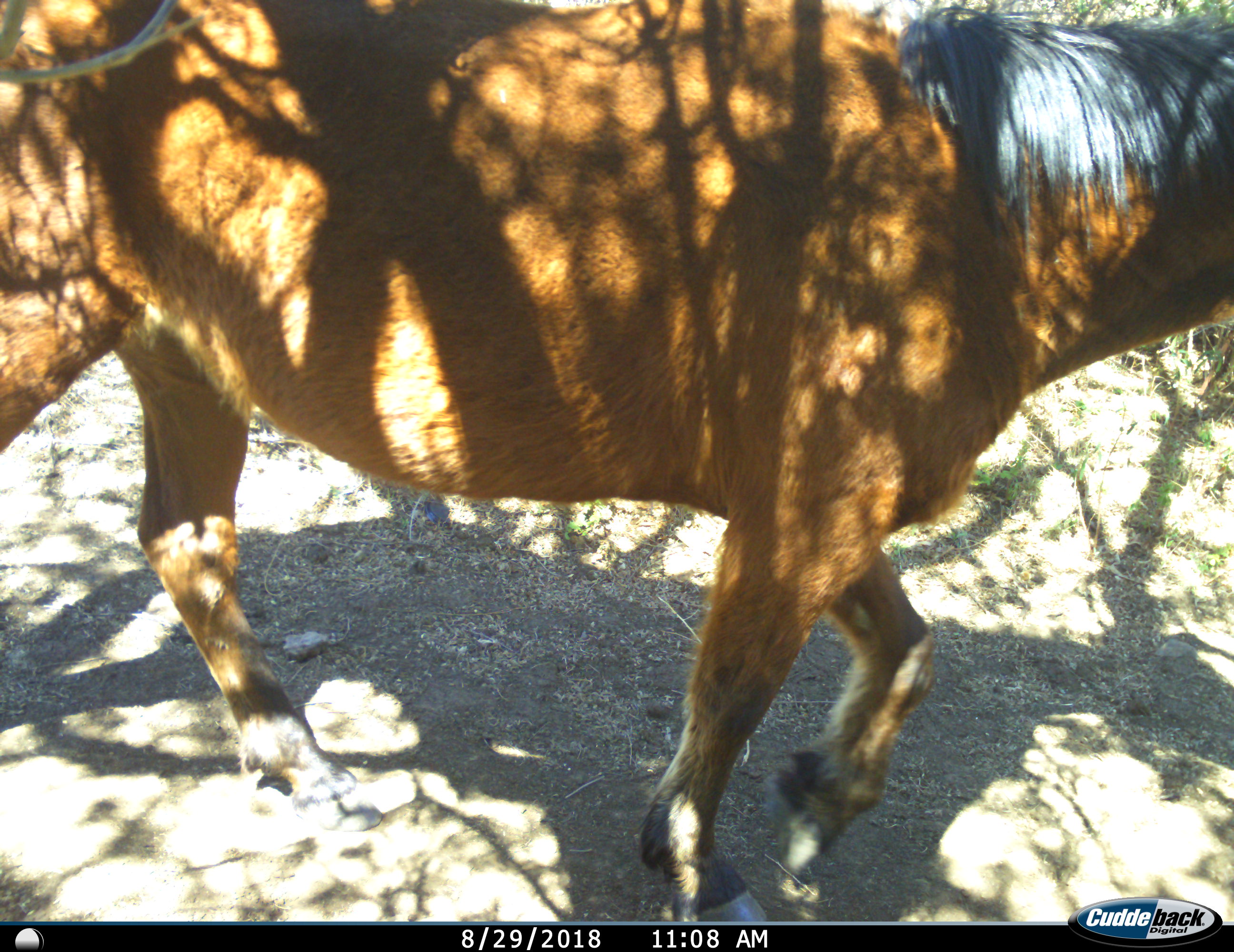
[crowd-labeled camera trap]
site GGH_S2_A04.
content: unidentified animal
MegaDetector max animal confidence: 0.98